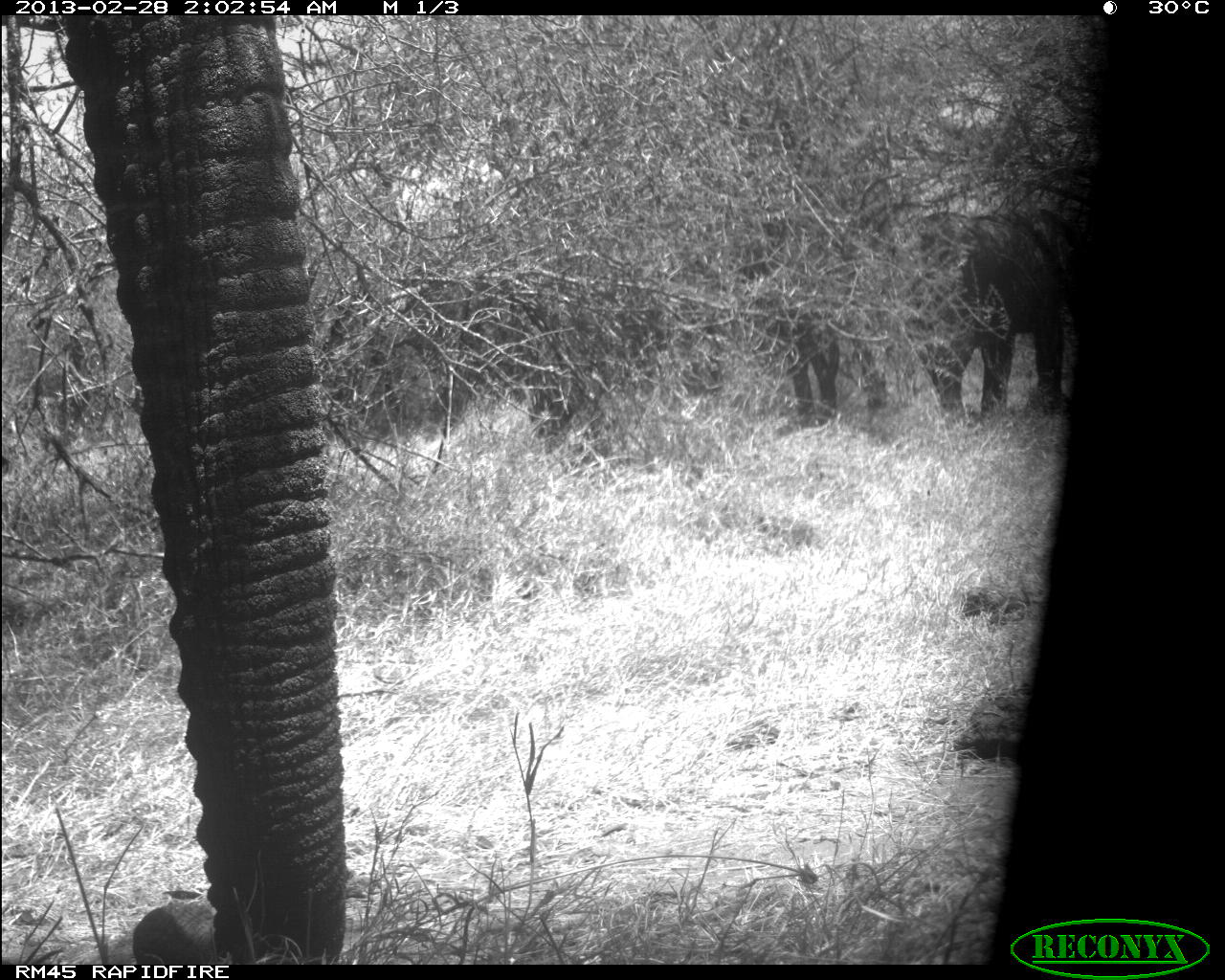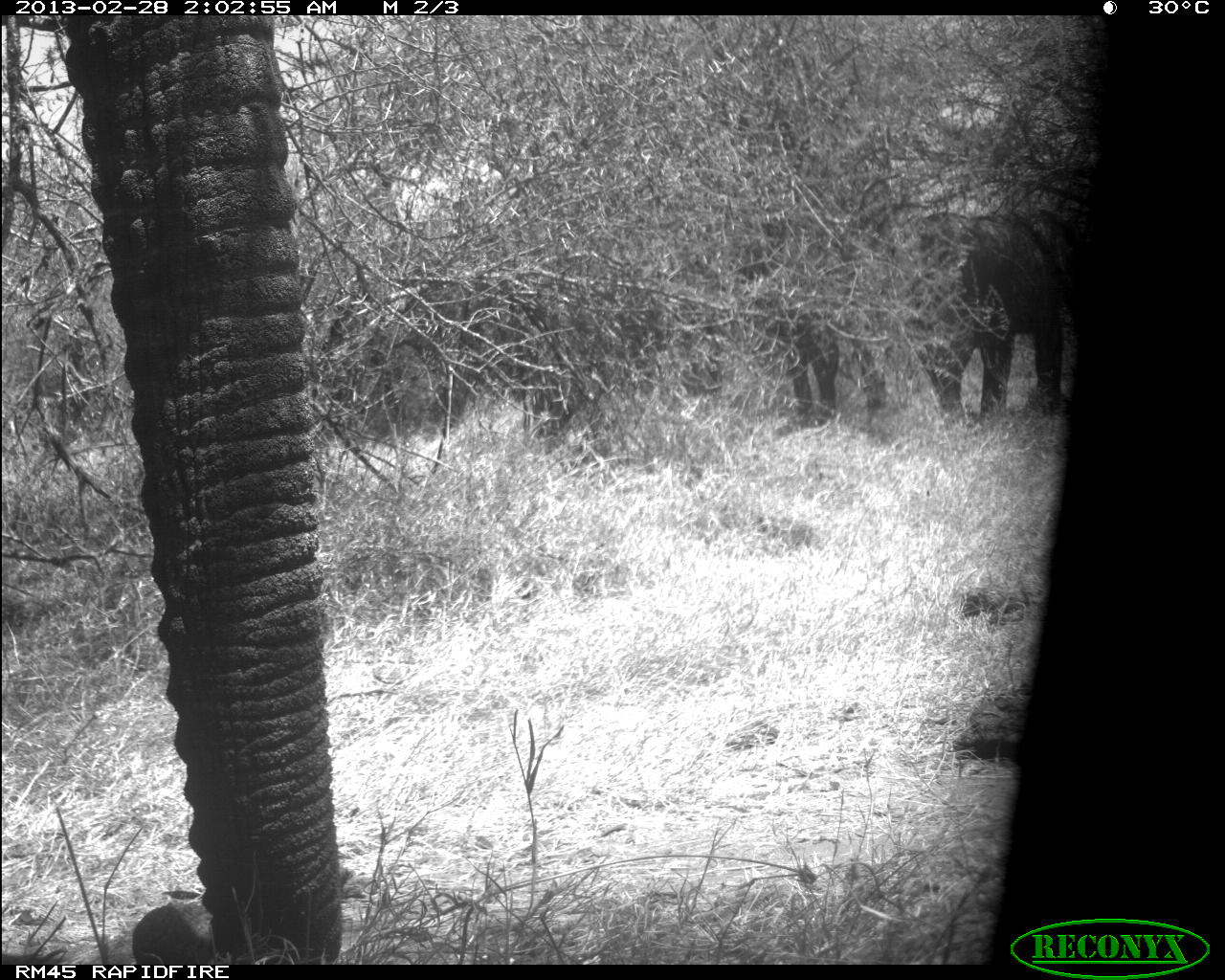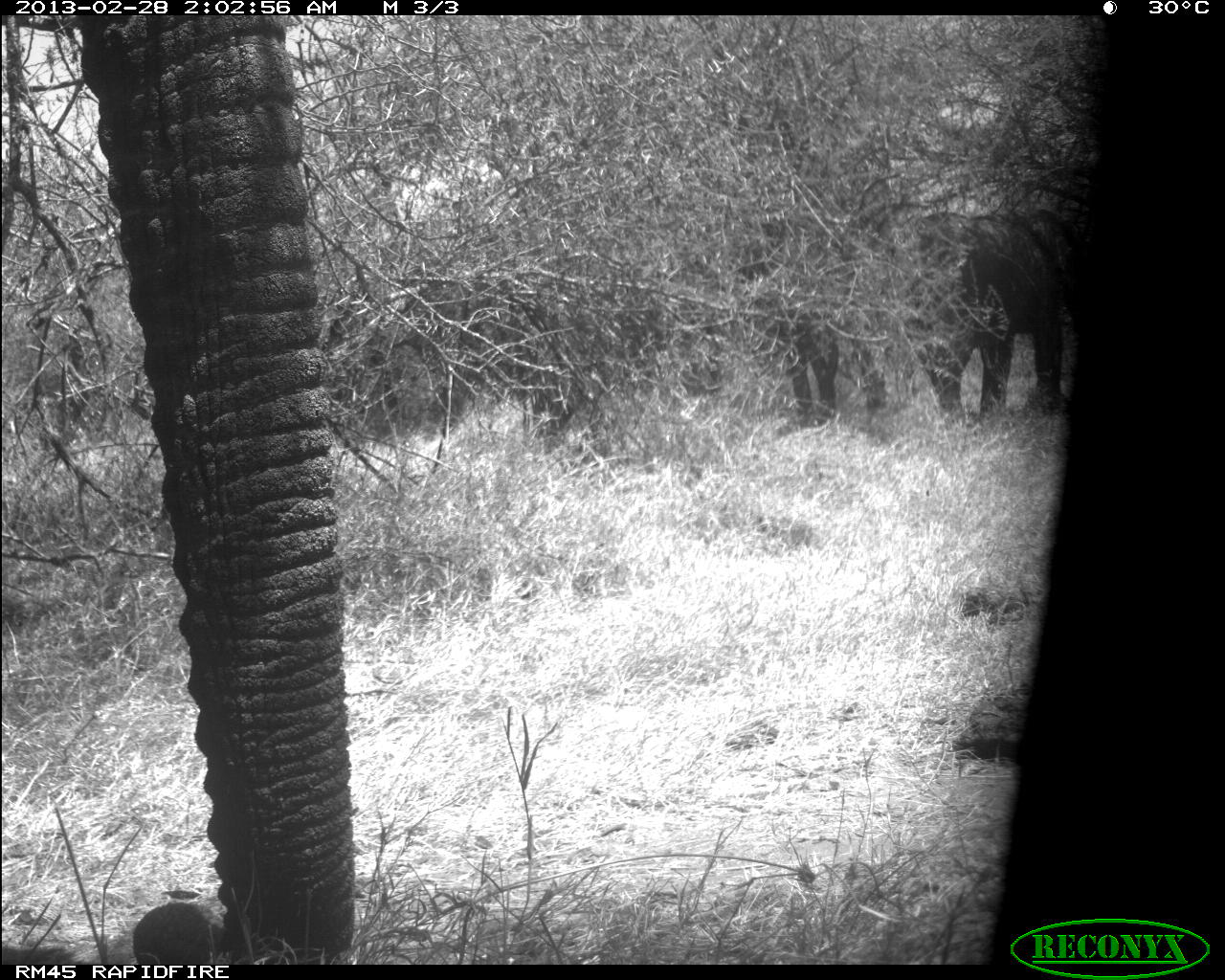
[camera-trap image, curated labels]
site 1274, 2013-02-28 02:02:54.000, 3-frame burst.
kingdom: Animalia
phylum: Chordata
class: Mammalia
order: Proboscidea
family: Elephantidae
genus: Loxodonta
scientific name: Loxodonta africana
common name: african bush elephant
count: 2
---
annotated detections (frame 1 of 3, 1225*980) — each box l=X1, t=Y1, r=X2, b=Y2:
loxodonta africana: l=52, t=17, r=352, b=964; l=888, t=205, r=1078, b=424; l=737, t=215, r=881, b=431